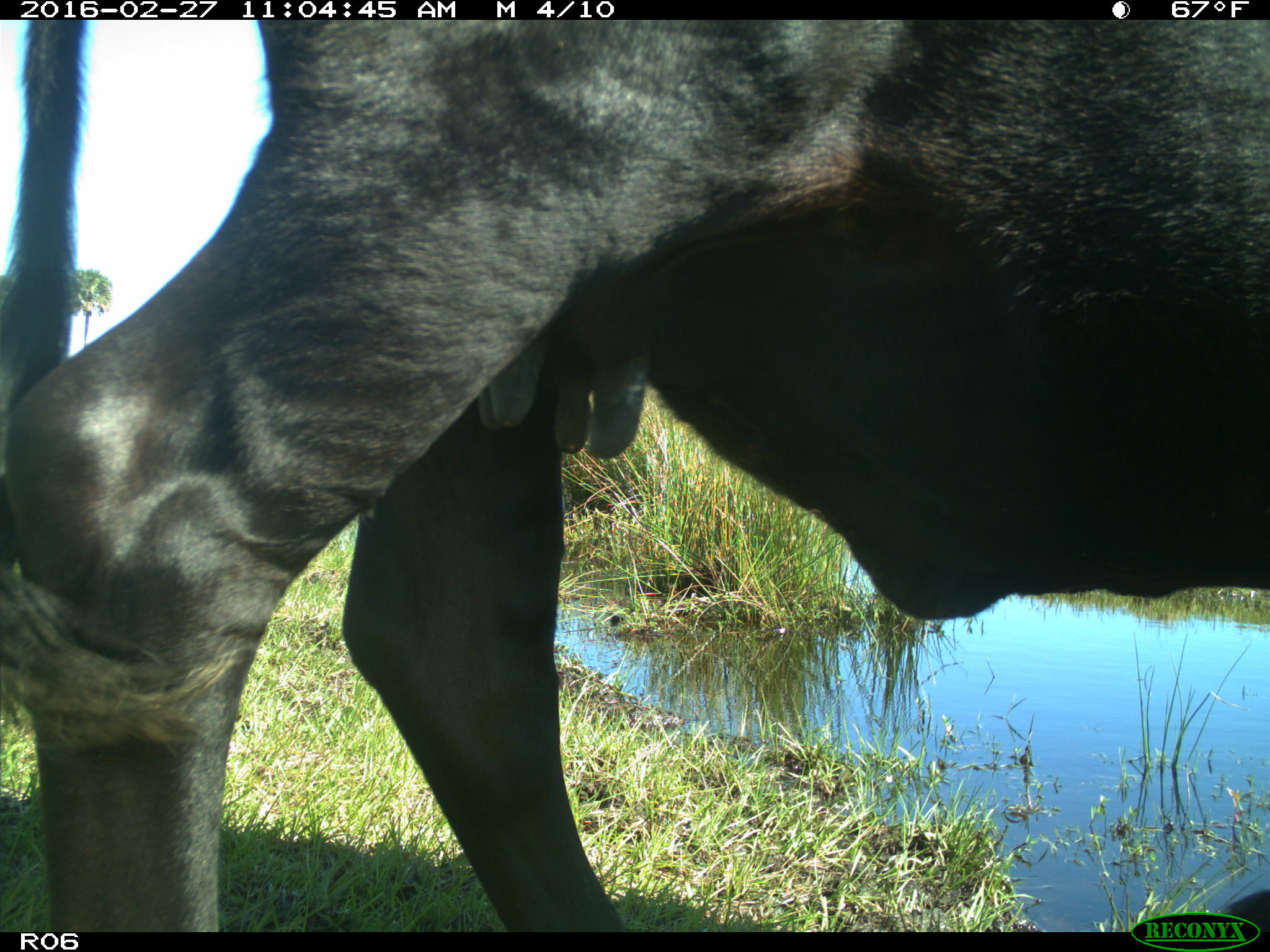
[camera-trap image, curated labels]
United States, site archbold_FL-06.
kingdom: Animalia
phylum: Chordata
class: Mammalia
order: Artiodactyla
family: Bovidae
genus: Bos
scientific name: Bos taurus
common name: domestic cow